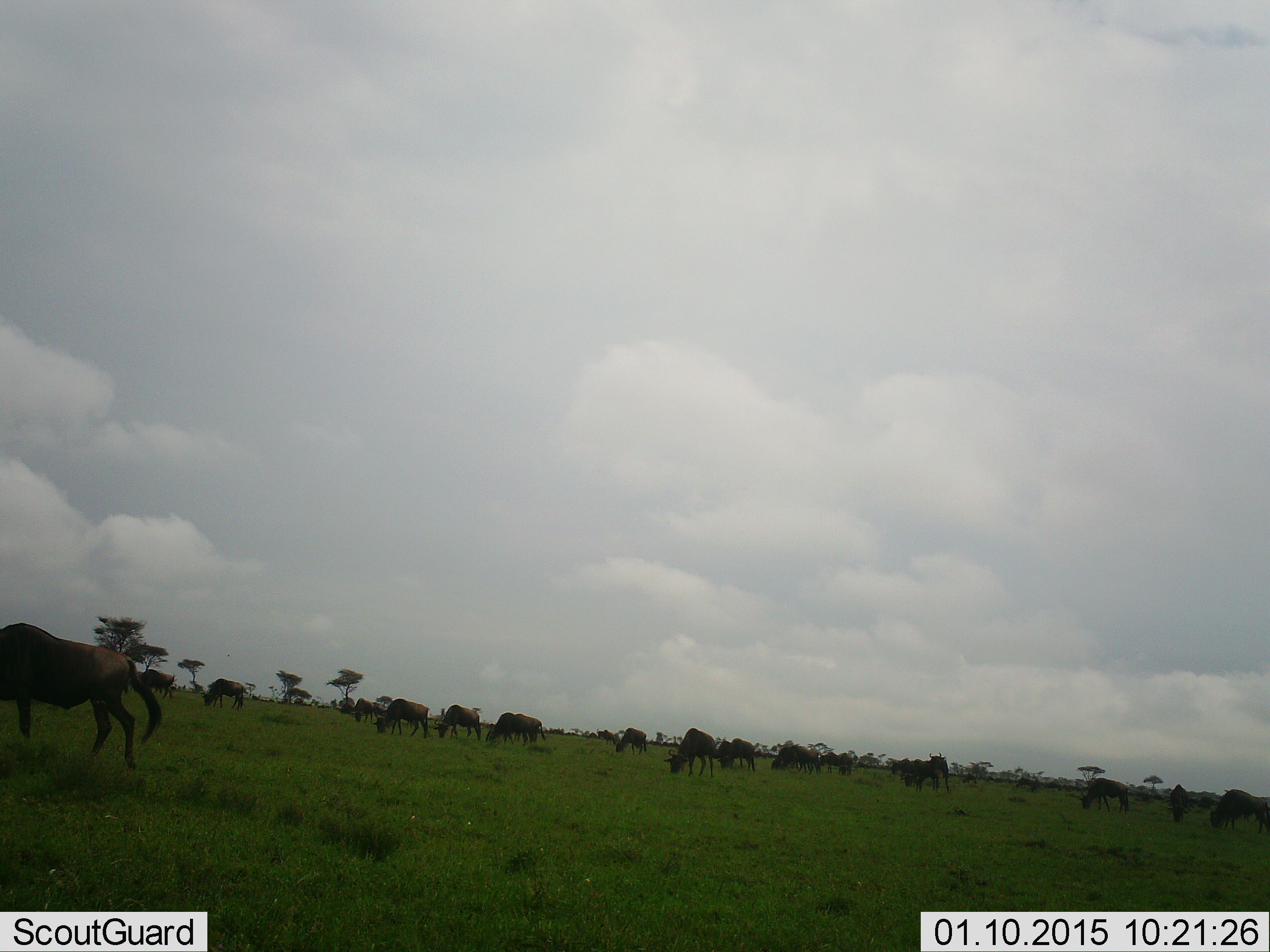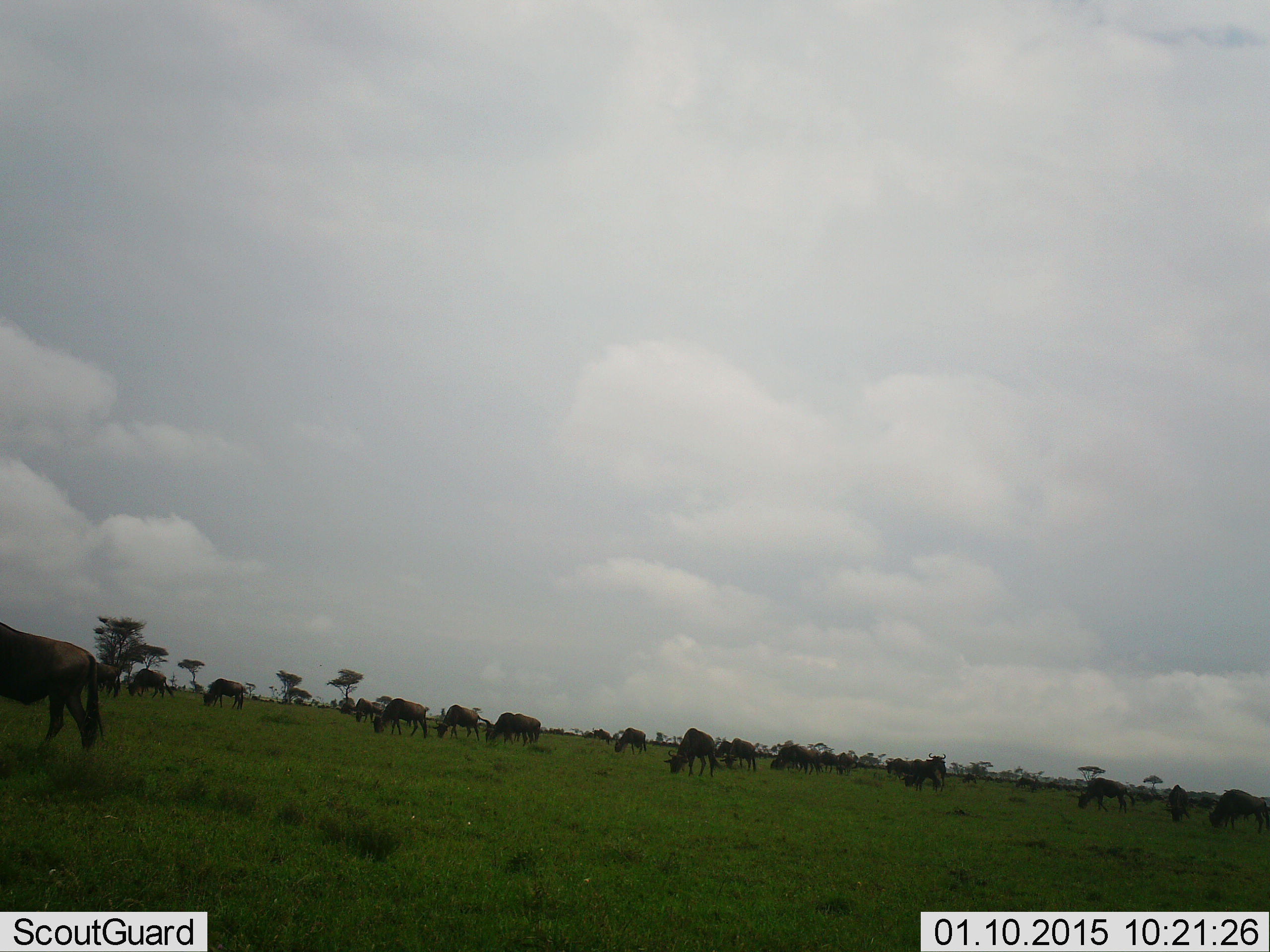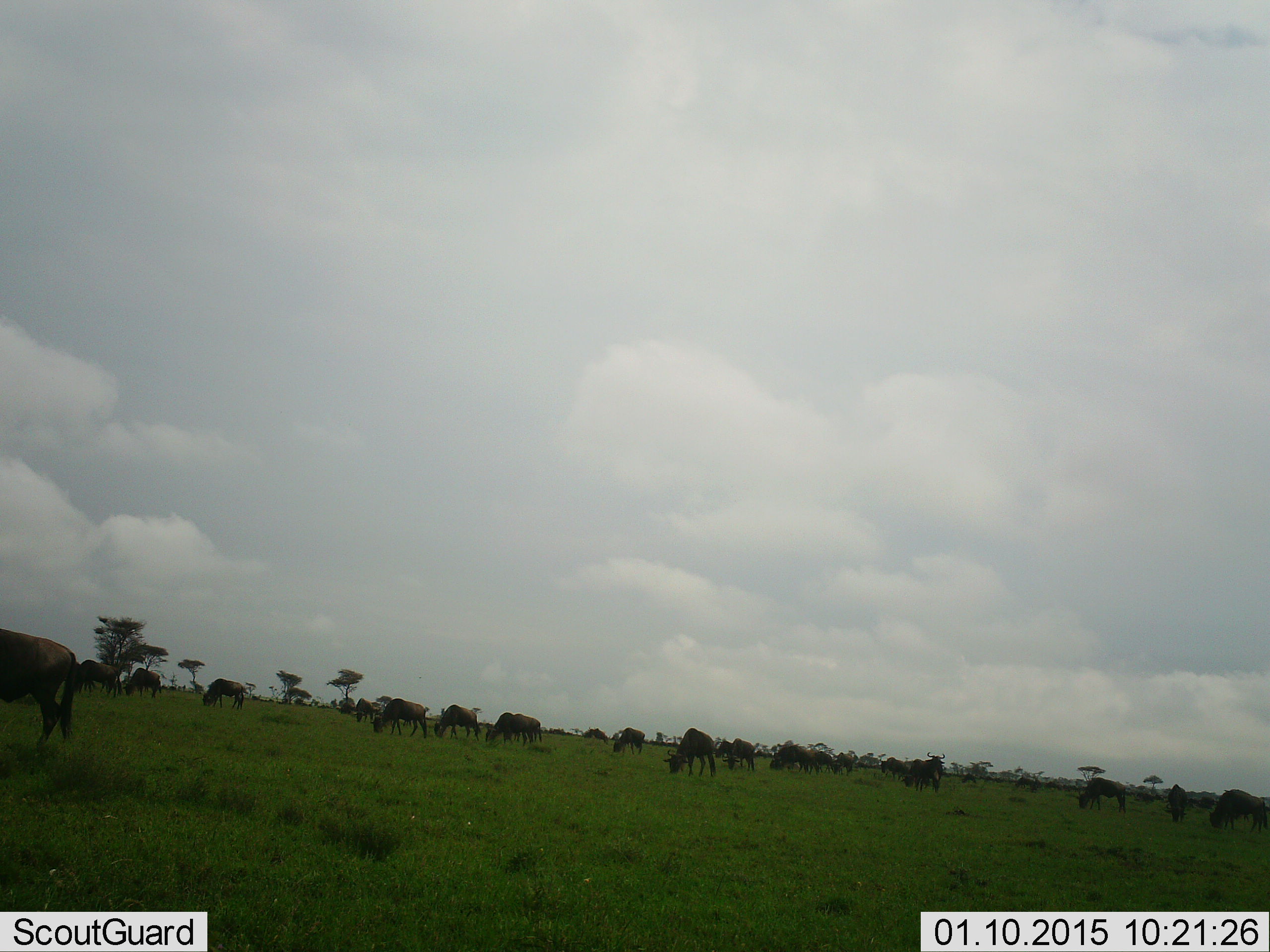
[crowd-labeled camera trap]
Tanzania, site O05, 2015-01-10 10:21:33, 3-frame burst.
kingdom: Animalia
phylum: Chordata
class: Mammalia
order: Artiodactyla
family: Bovidae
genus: Connochaetes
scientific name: Connochaetes taurinus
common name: blue wildebeest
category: wildebeest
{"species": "wildebeest (blue wildebeest) (Connochaetes taurinus)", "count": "11-50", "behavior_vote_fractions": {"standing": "40%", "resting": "10%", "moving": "10%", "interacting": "10%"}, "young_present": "0%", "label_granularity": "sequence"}